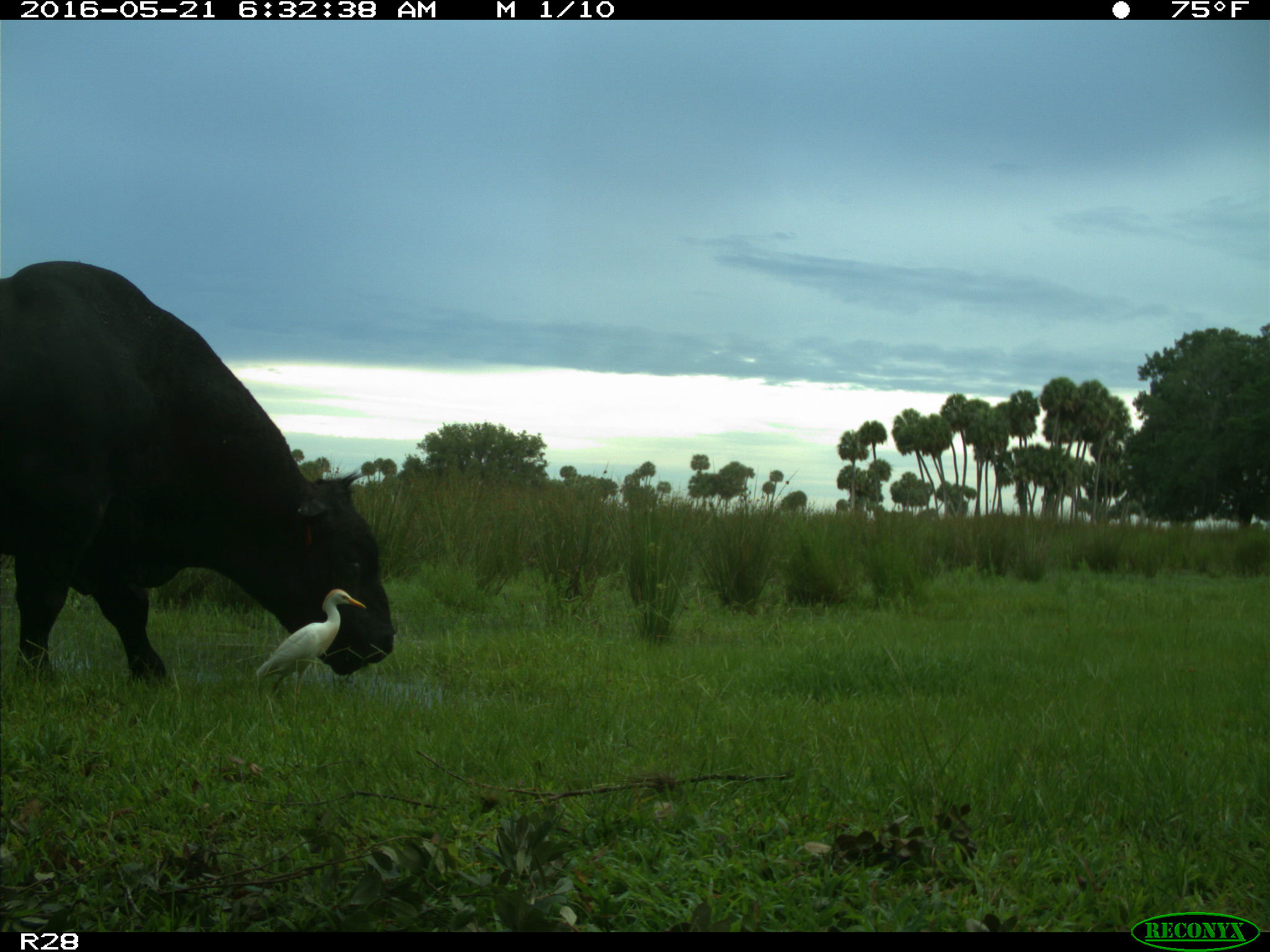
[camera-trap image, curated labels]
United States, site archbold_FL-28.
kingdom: Animalia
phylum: Chordata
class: Mammalia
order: Artiodactyla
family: Bovidae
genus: Bos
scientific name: Bos taurus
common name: domestic cow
Bos taurus (domestic cow).